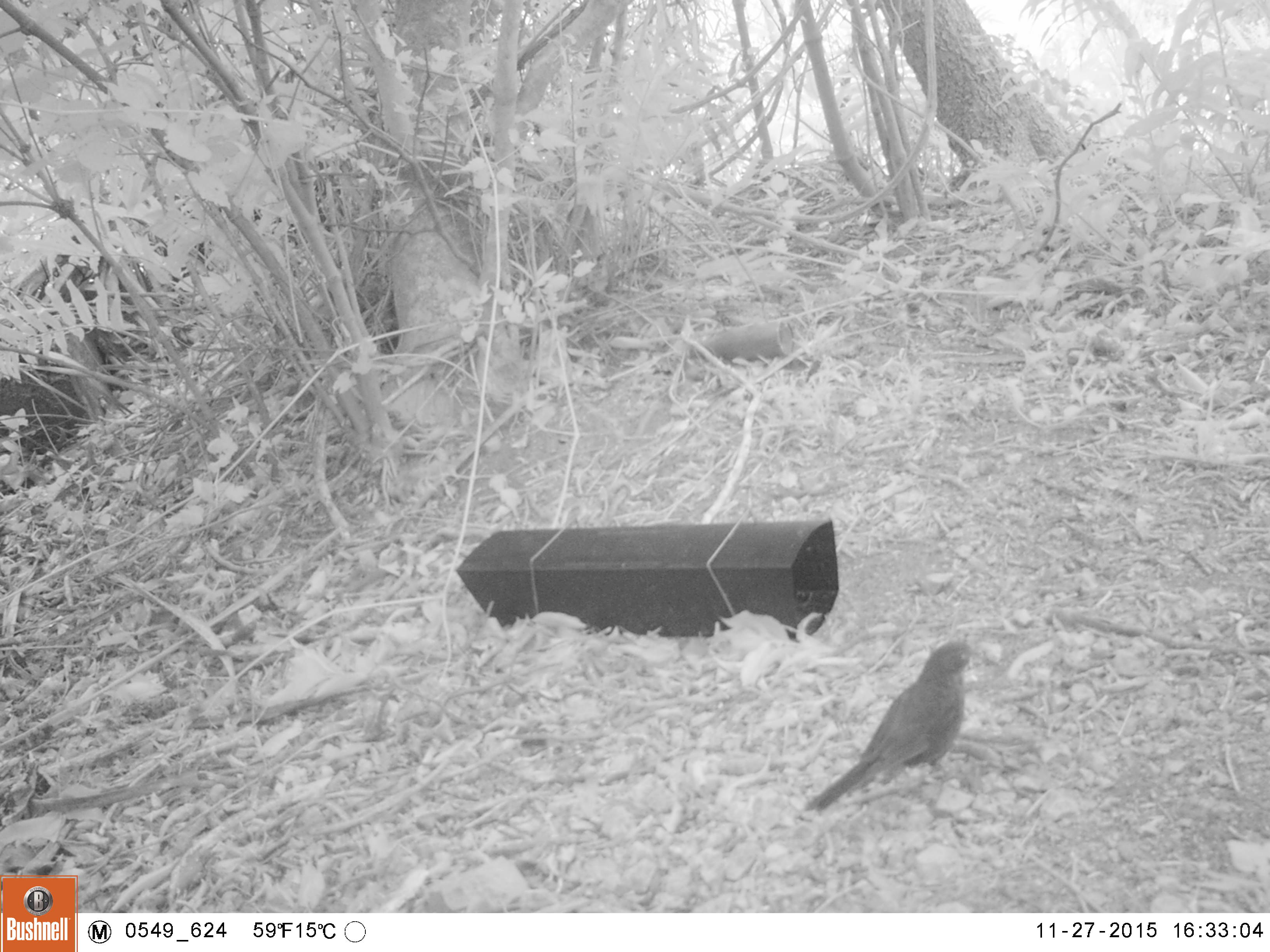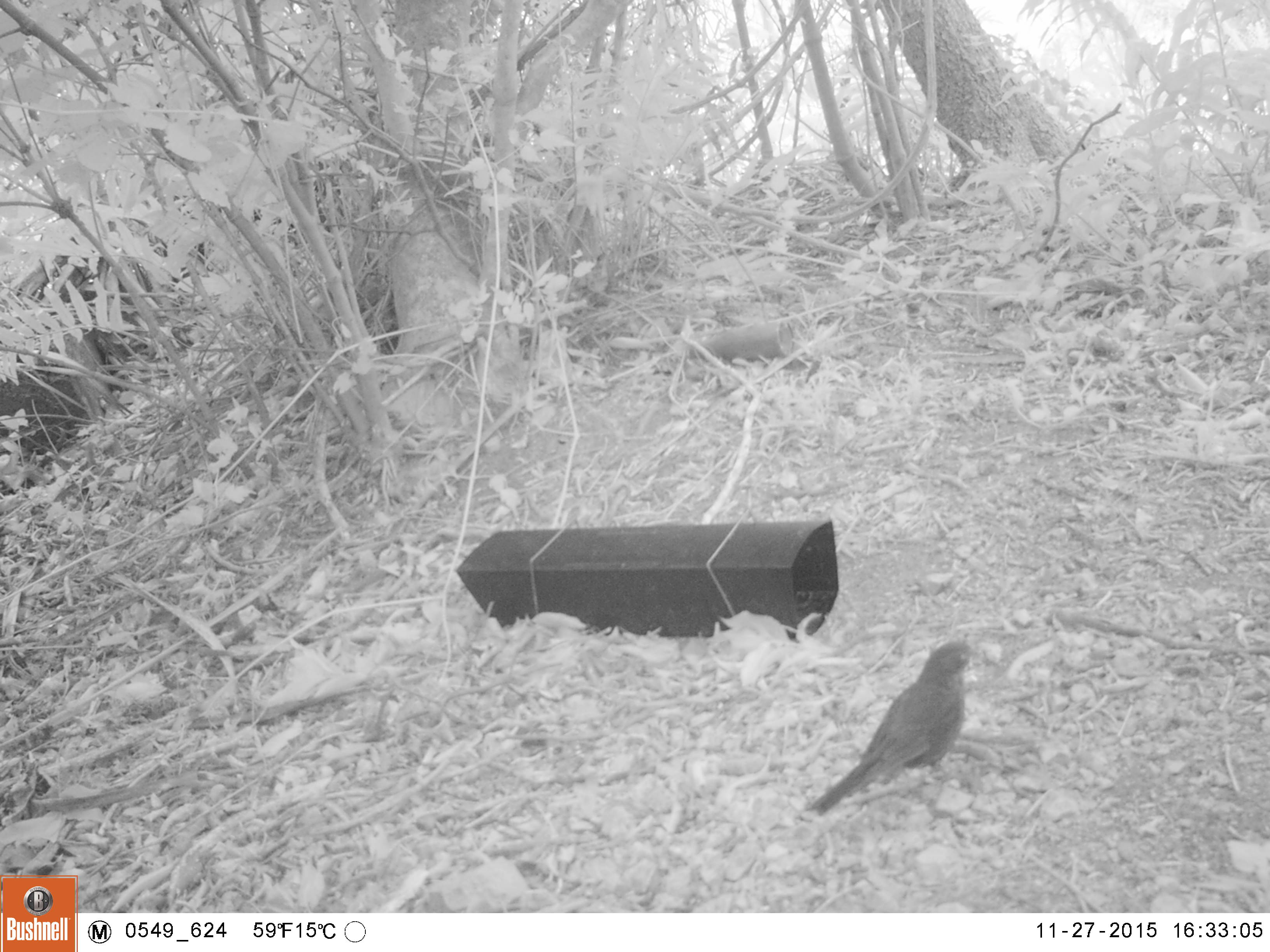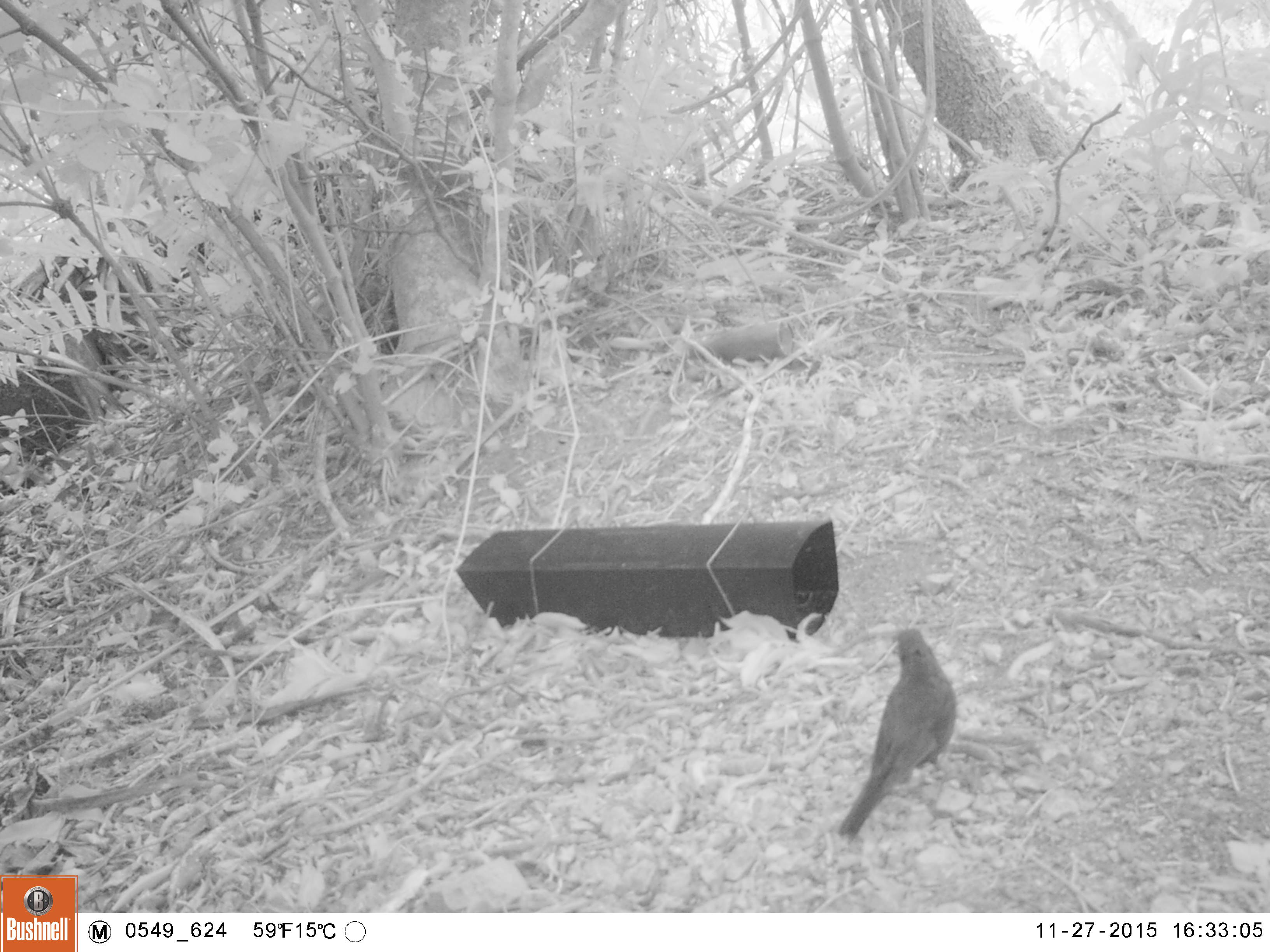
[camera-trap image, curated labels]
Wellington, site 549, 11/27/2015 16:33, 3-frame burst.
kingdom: Animalia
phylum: Chordata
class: Aves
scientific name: Aves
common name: bird